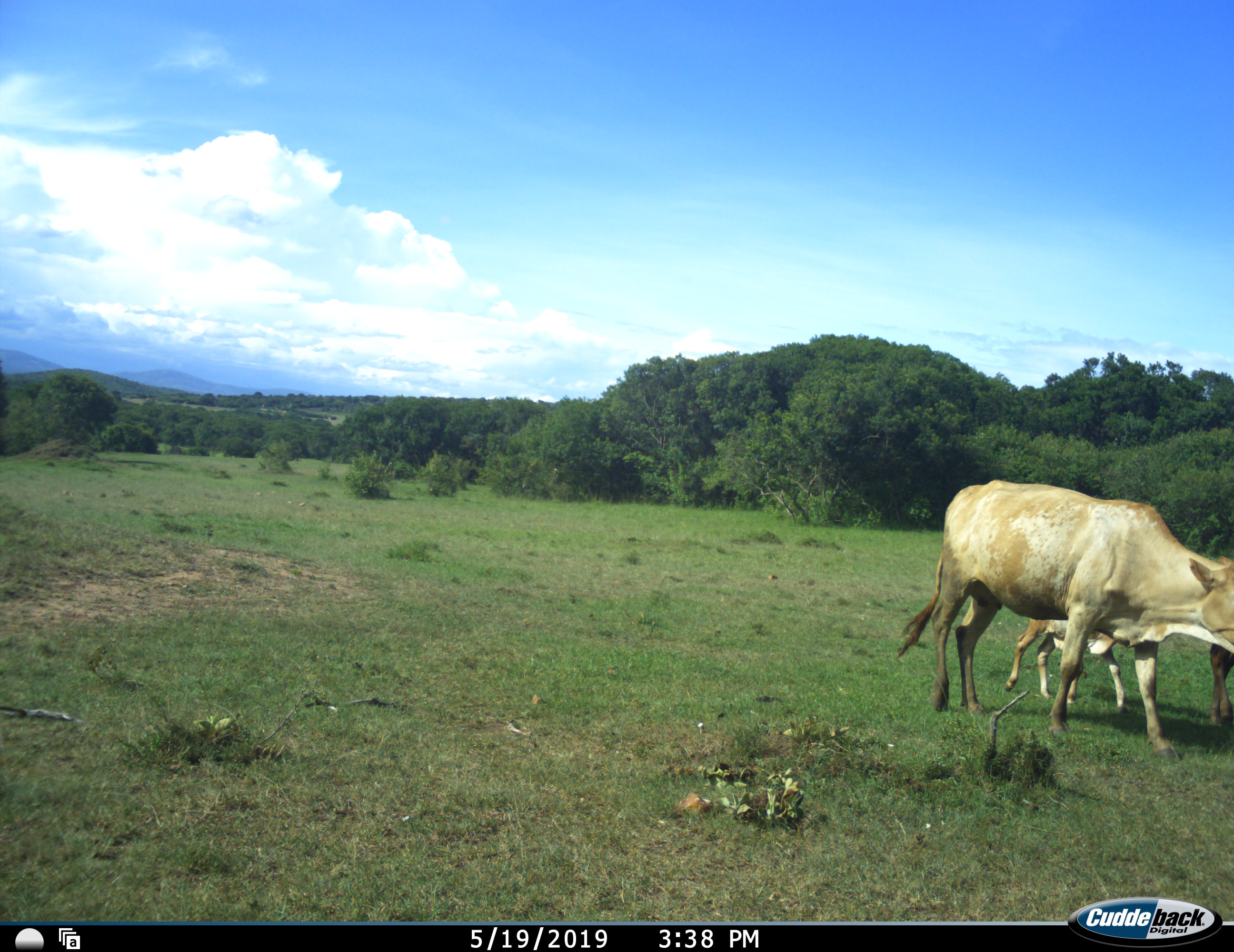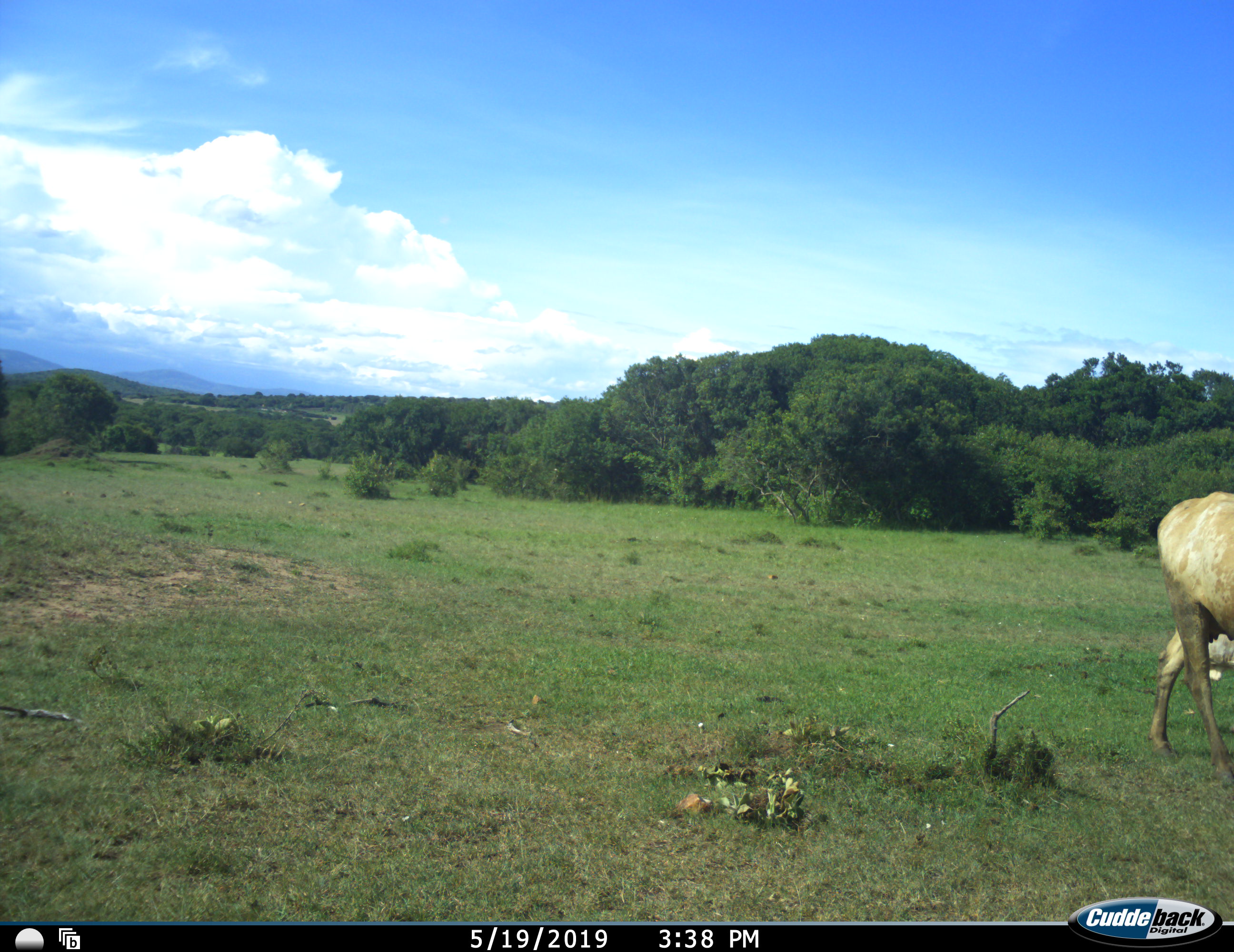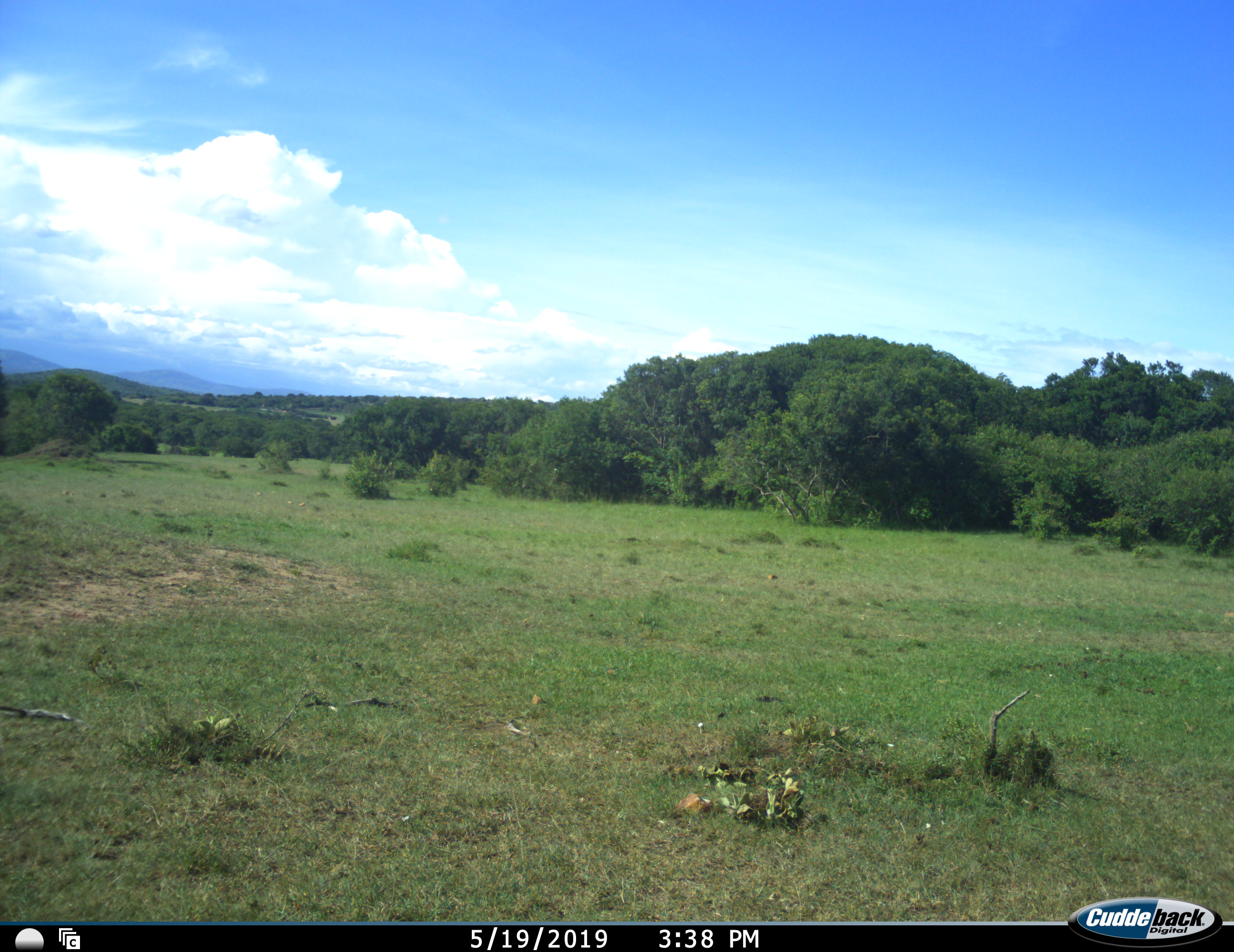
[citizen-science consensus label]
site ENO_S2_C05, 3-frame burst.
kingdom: Animalia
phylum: Chordata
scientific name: Vertebrata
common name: domestic animal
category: domesticanimal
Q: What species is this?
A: Domesticanimal (domestic animal) (Vertebrata).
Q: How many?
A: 3.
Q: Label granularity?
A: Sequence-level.